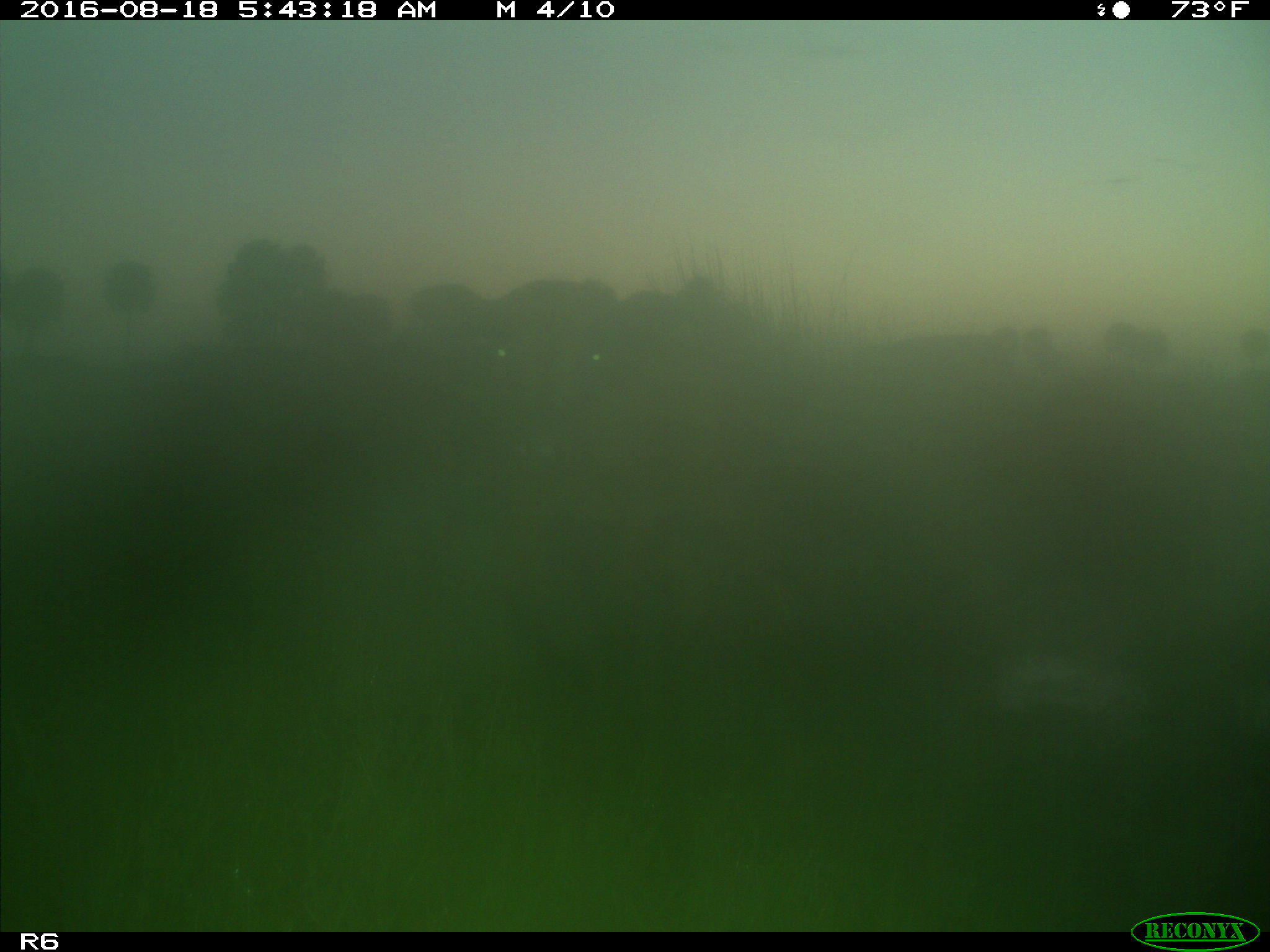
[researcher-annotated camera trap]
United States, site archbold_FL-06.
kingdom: Animalia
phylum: Chordata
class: Mammalia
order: Artiodactyla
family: Bovidae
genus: Bos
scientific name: Bos taurus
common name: domestic cow